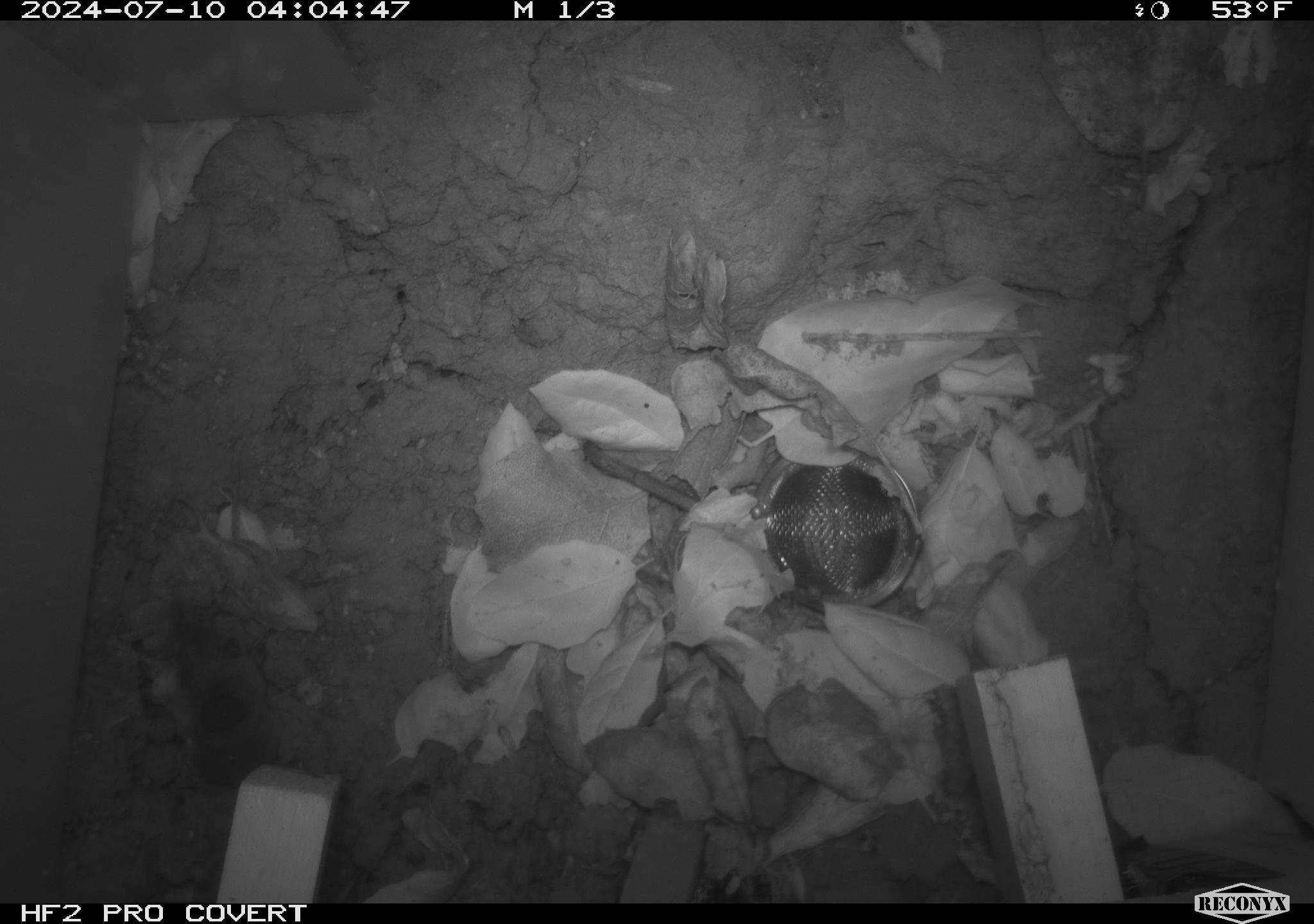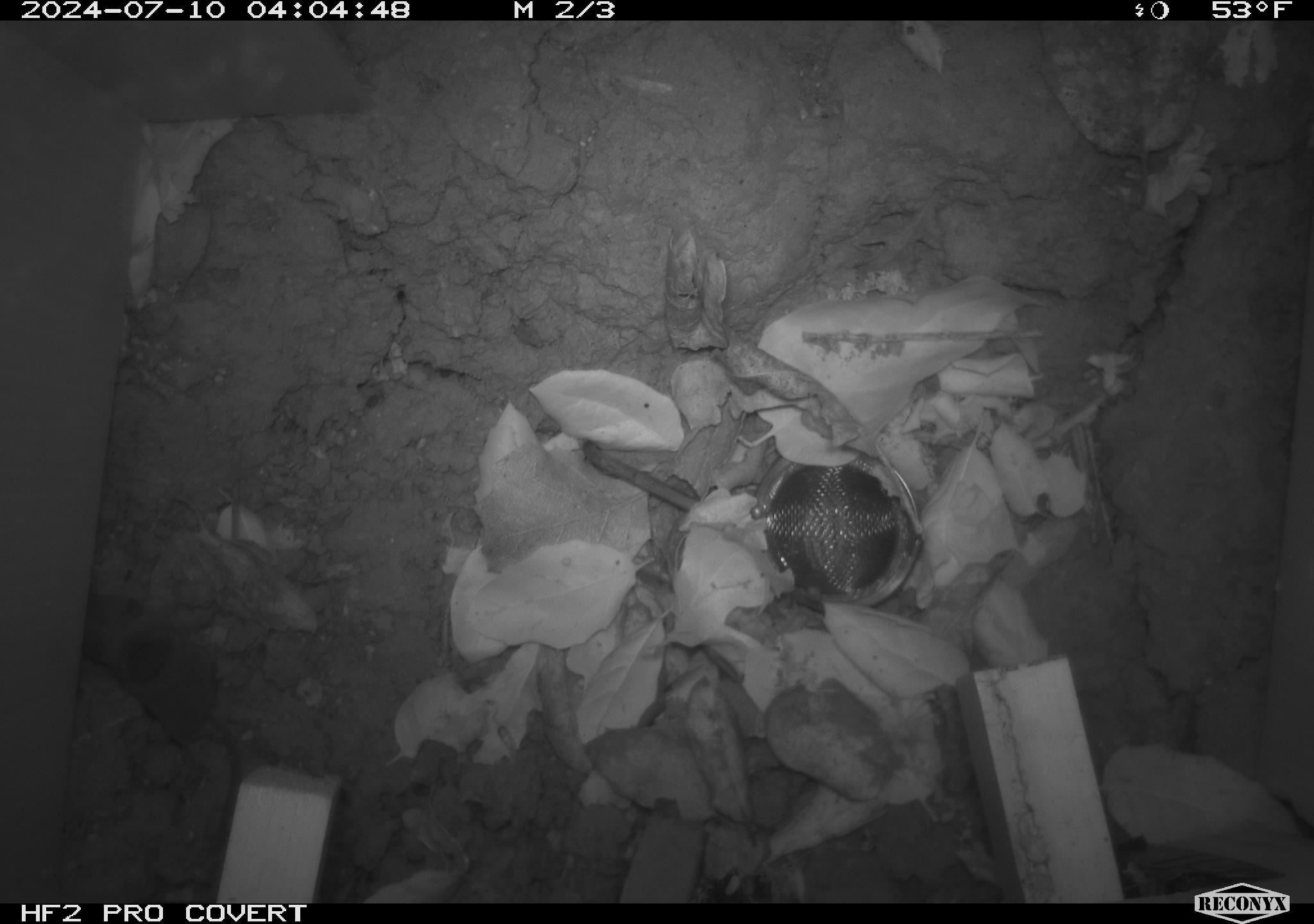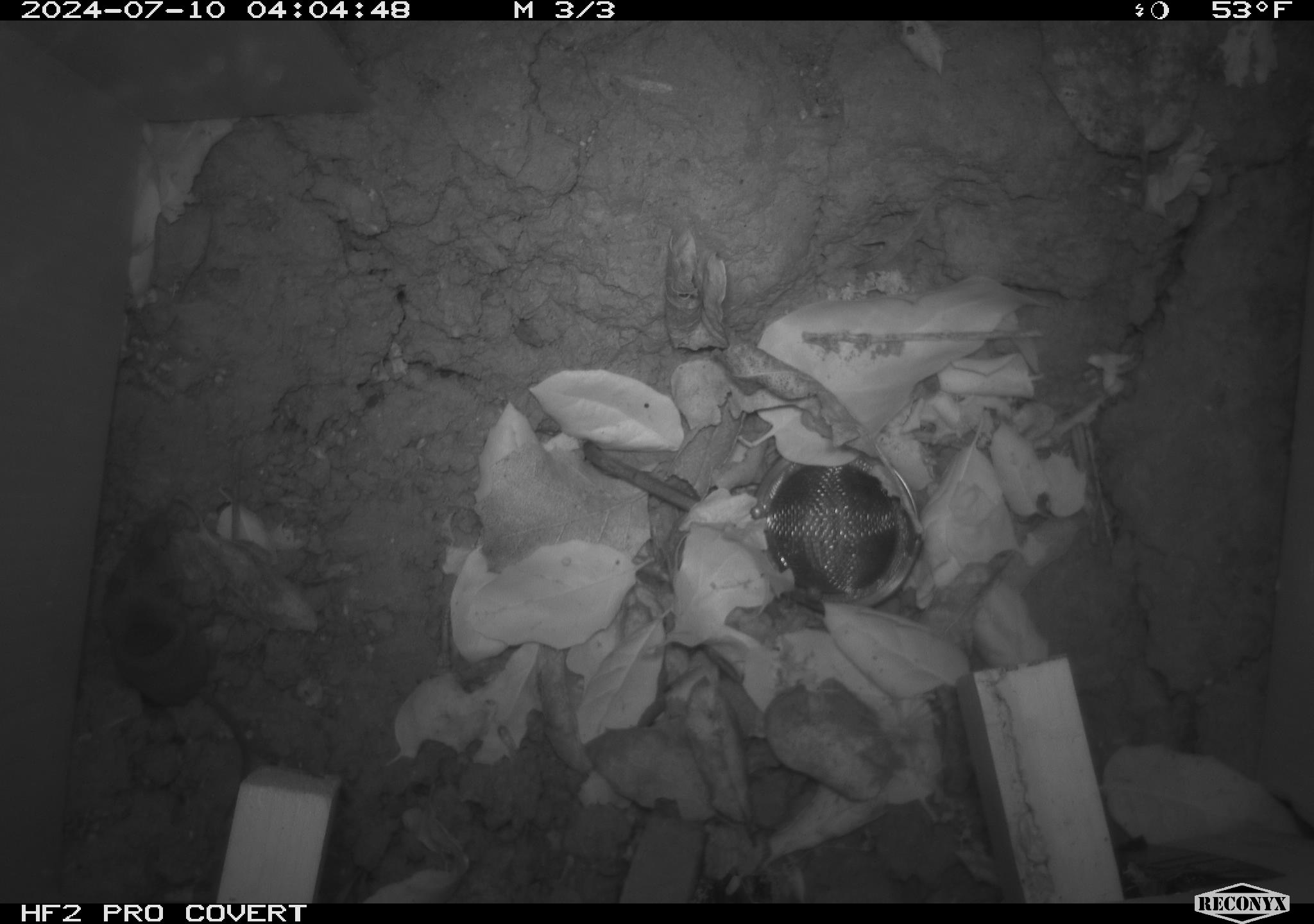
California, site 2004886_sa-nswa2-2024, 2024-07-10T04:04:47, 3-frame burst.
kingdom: Animalia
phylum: Chordata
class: Mammalia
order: Rodentia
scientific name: Rodentia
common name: rodent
Rodent (Rodentia).